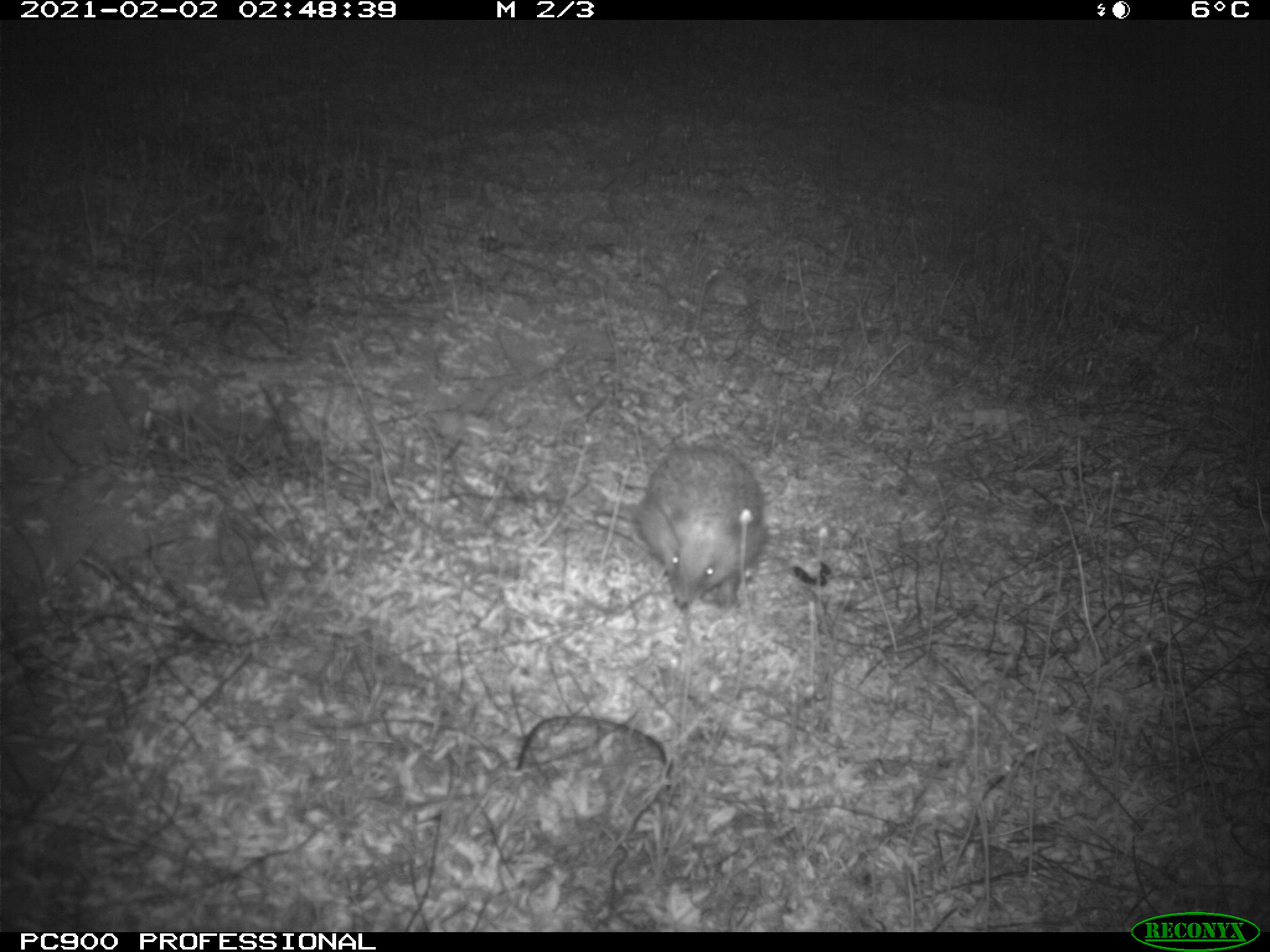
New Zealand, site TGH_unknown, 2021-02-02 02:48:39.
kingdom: Animalia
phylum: Chordata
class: Mammalia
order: Eulipotyphla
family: Erinaceidae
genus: Erinaceus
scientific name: Erinaceus europaeus europaeus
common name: european hedgehog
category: hedgehog